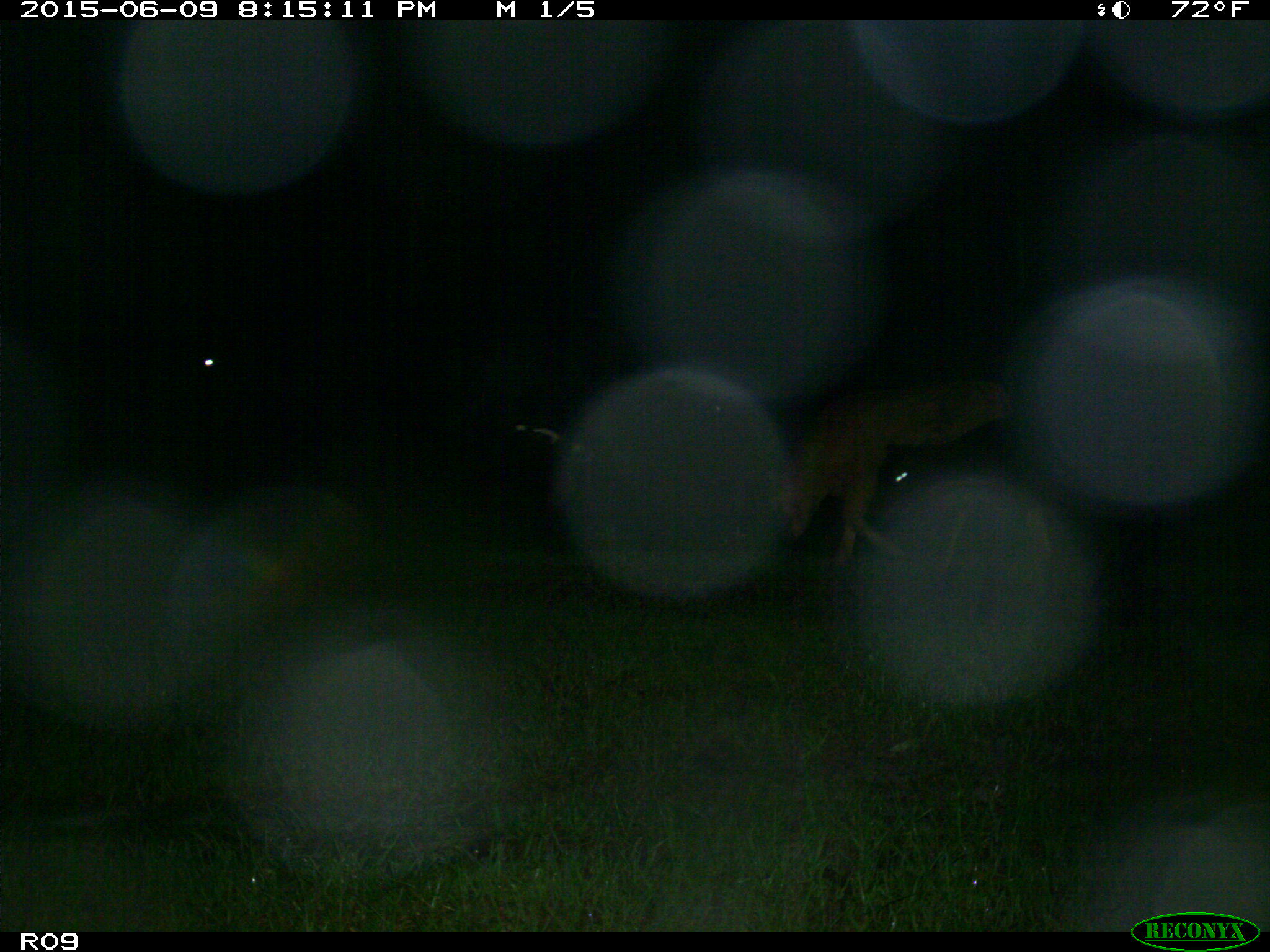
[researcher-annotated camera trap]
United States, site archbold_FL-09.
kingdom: Animalia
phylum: Chordata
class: Mammalia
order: Artiodactyla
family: Bovidae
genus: Bos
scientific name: Bos taurus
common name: domestic cow